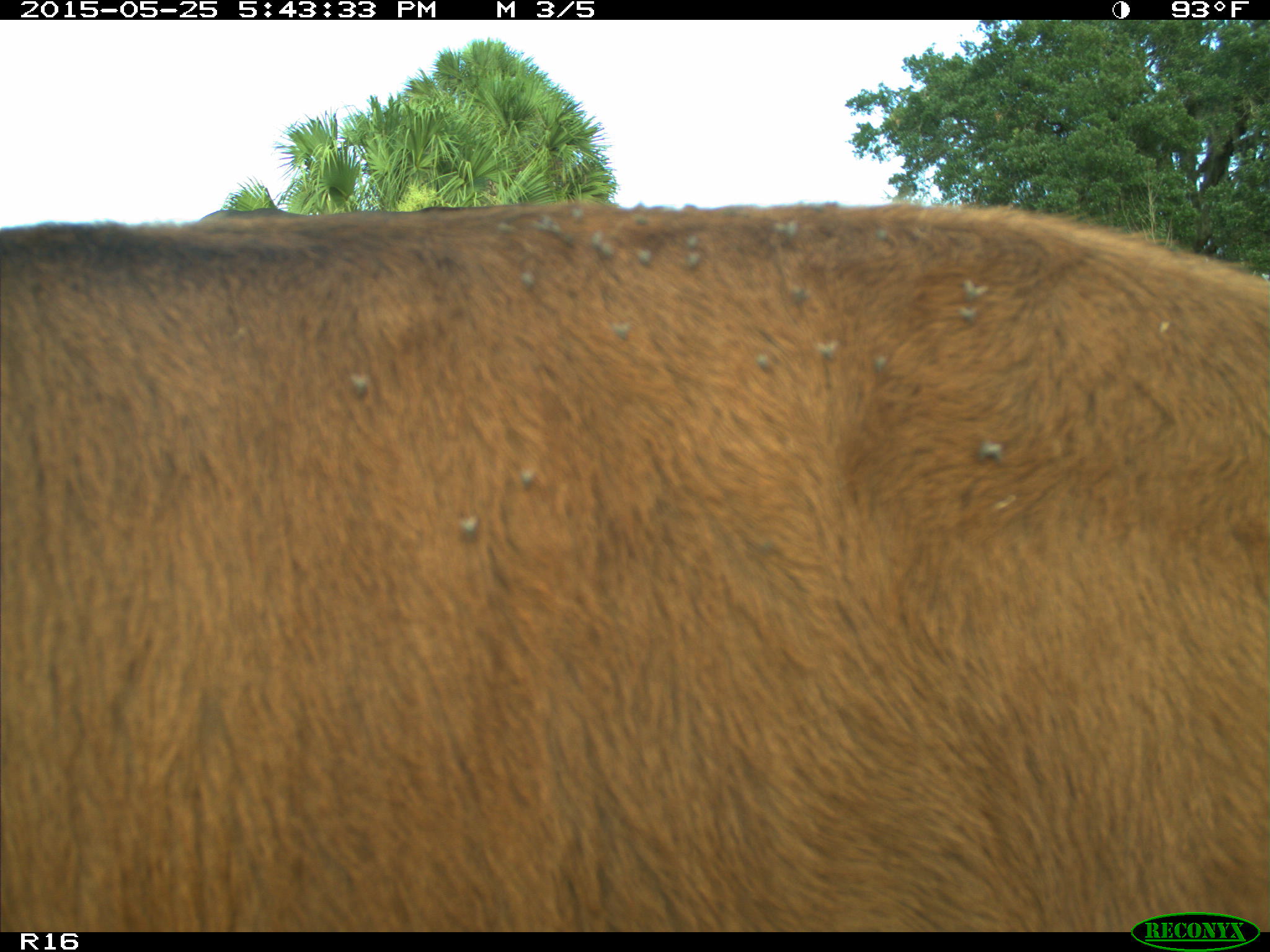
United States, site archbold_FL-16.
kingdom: Animalia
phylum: Chordata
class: Mammalia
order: Artiodactyla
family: Bovidae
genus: Bos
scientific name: Bos taurus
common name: domestic cow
Bos taurus (domestic cow).